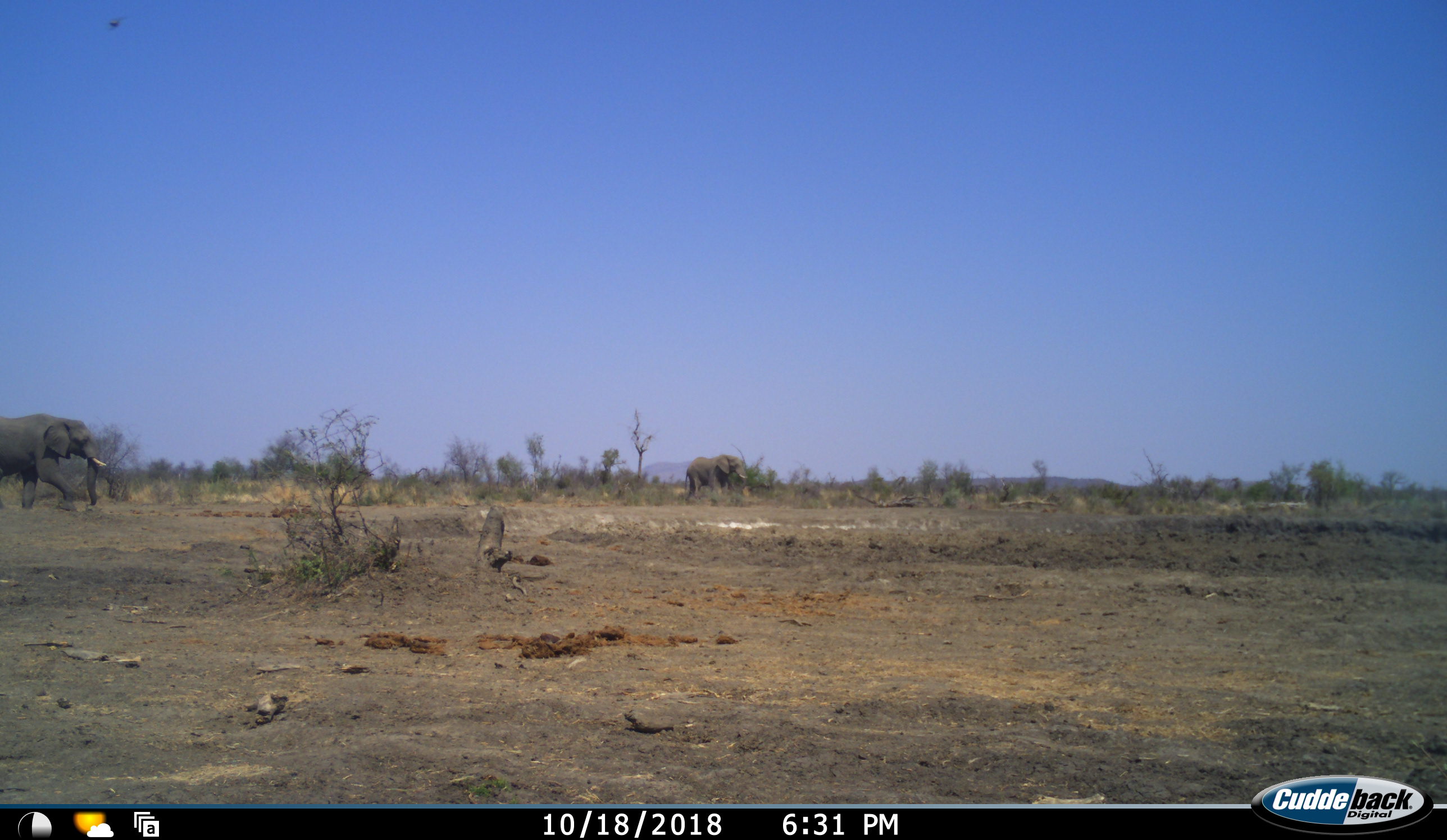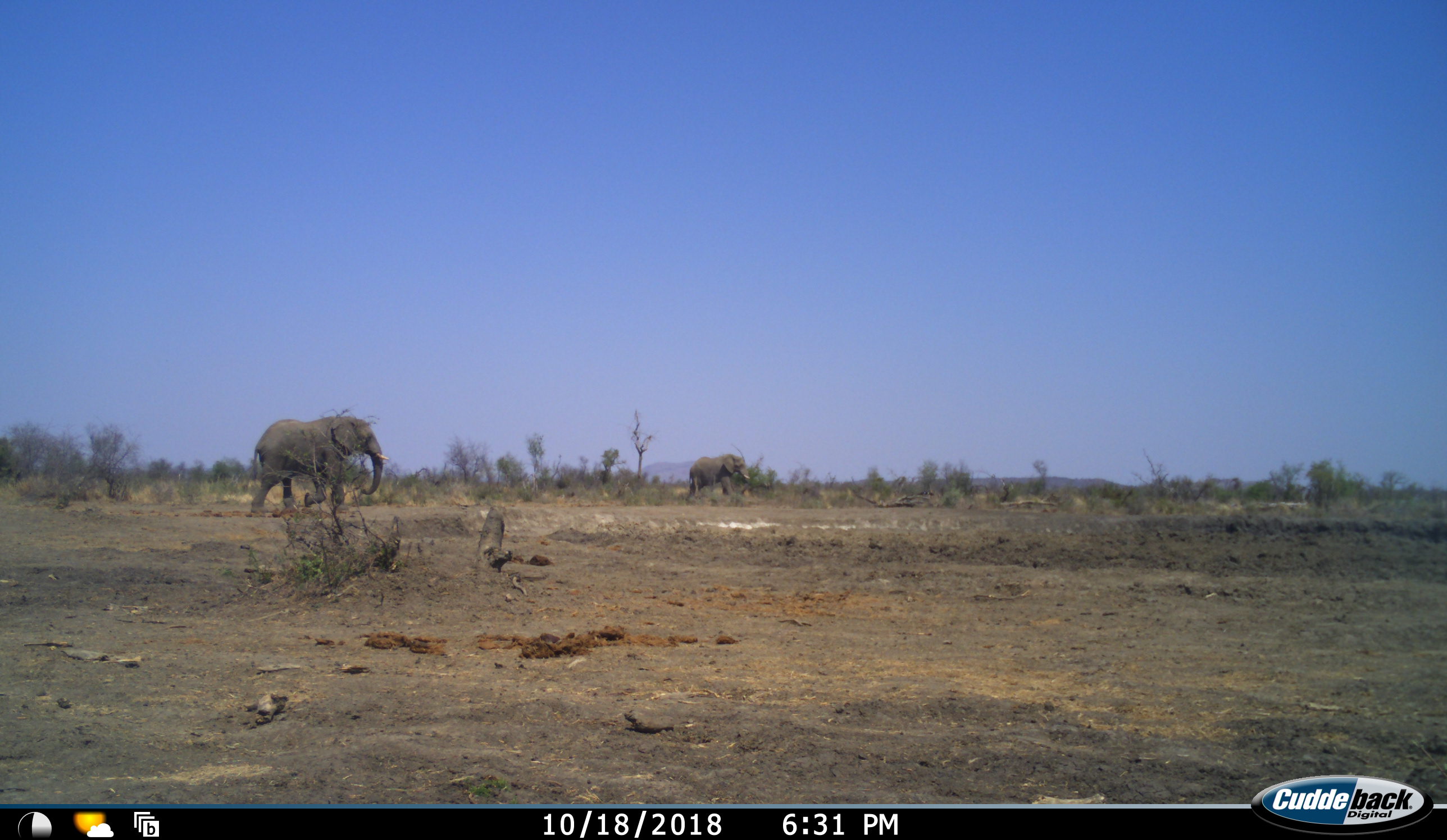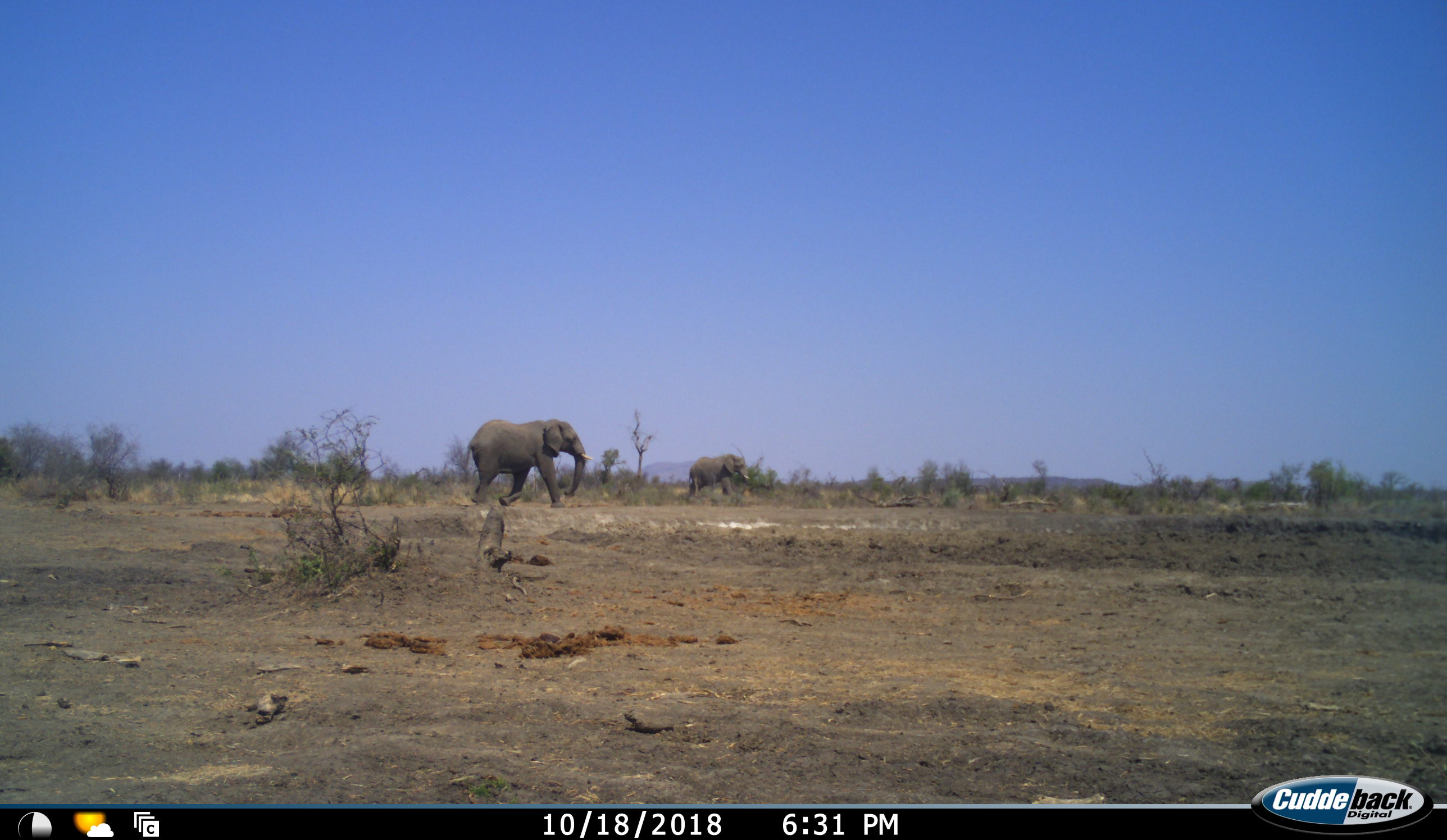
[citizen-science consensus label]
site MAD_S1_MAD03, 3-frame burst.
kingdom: Animalia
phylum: Chordata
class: Mammalia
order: Proboscidea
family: Elephantidae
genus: Loxodonta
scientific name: Loxodonta africana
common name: african bush elephant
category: elephant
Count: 2.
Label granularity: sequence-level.